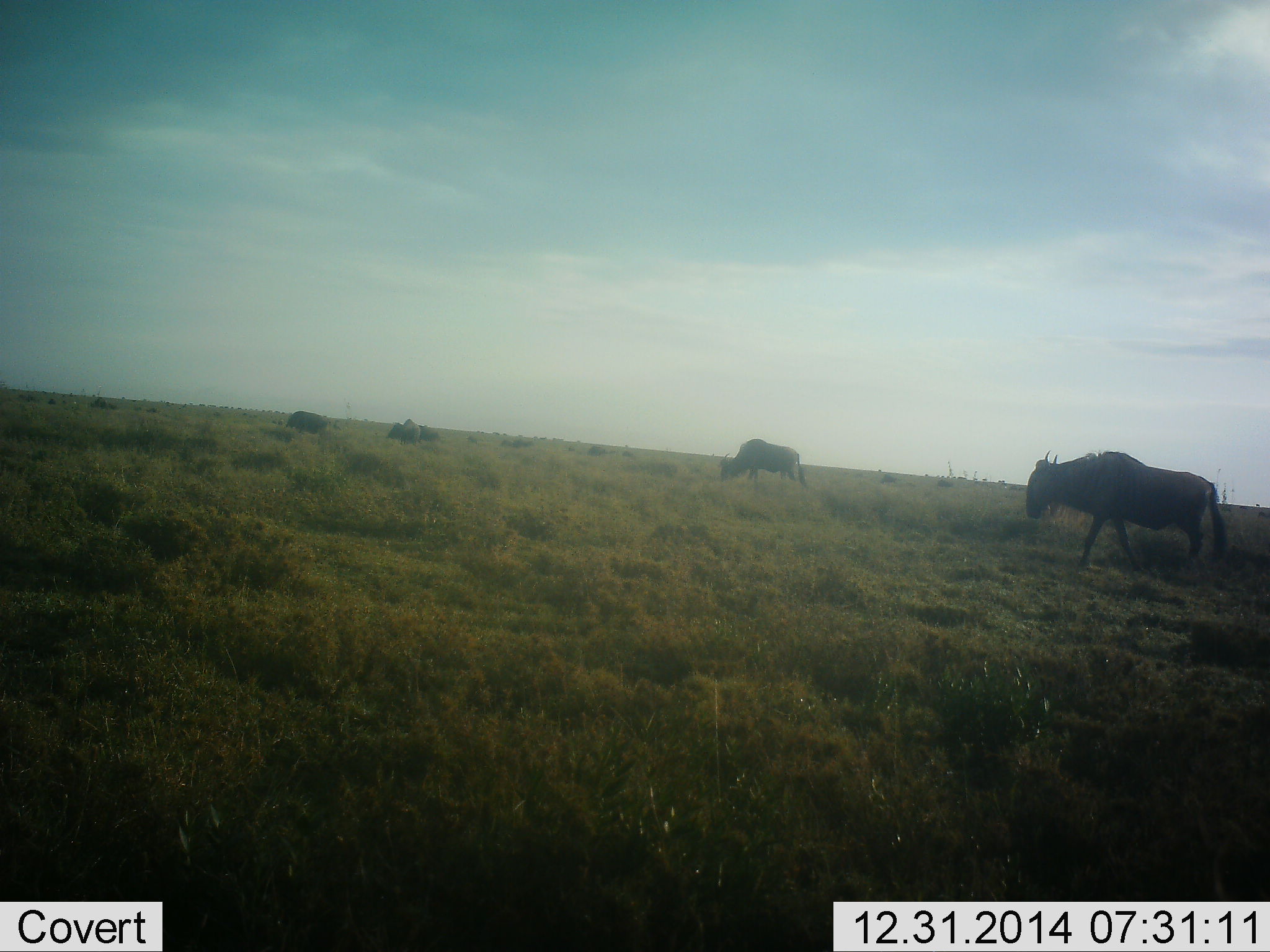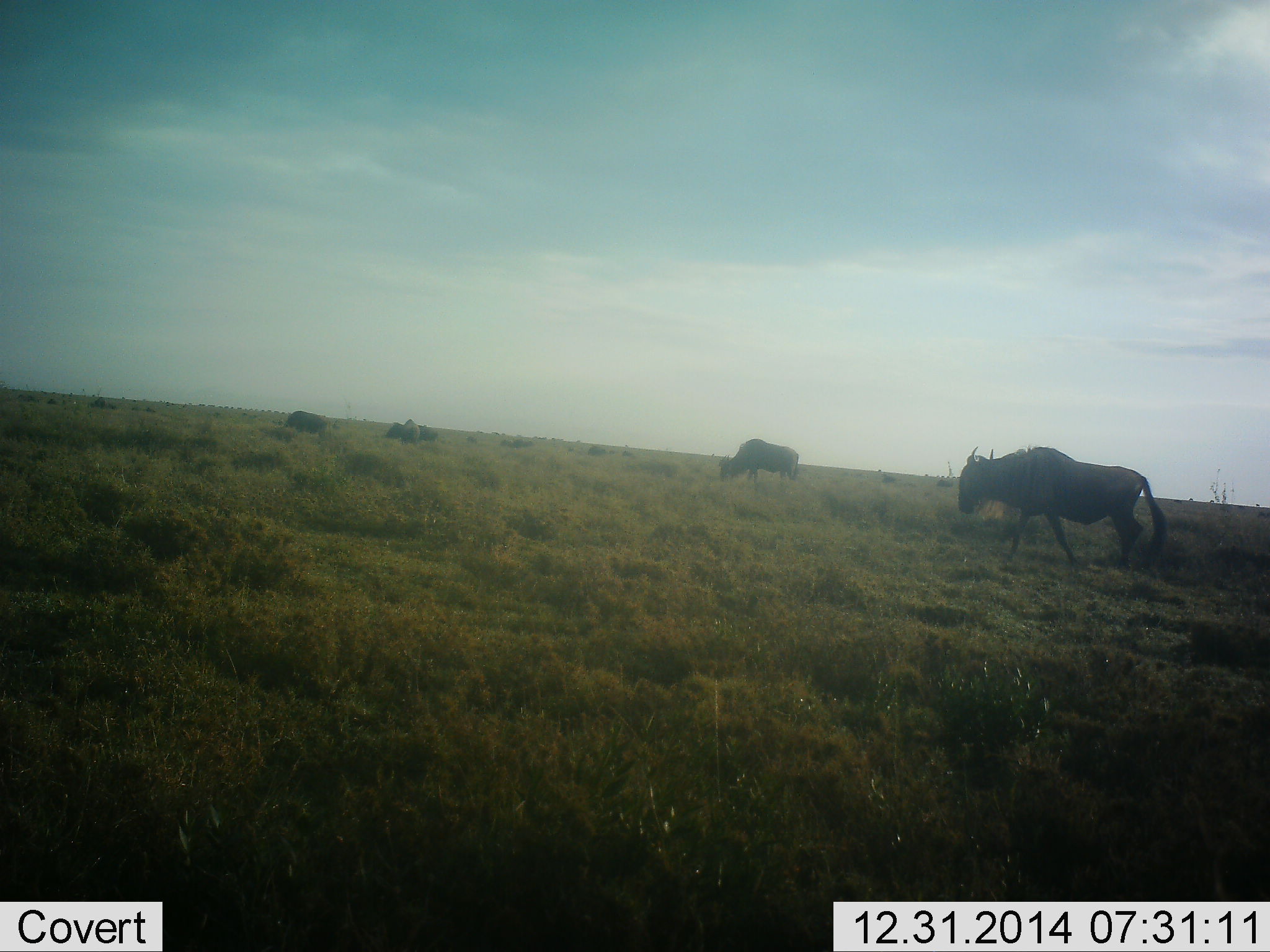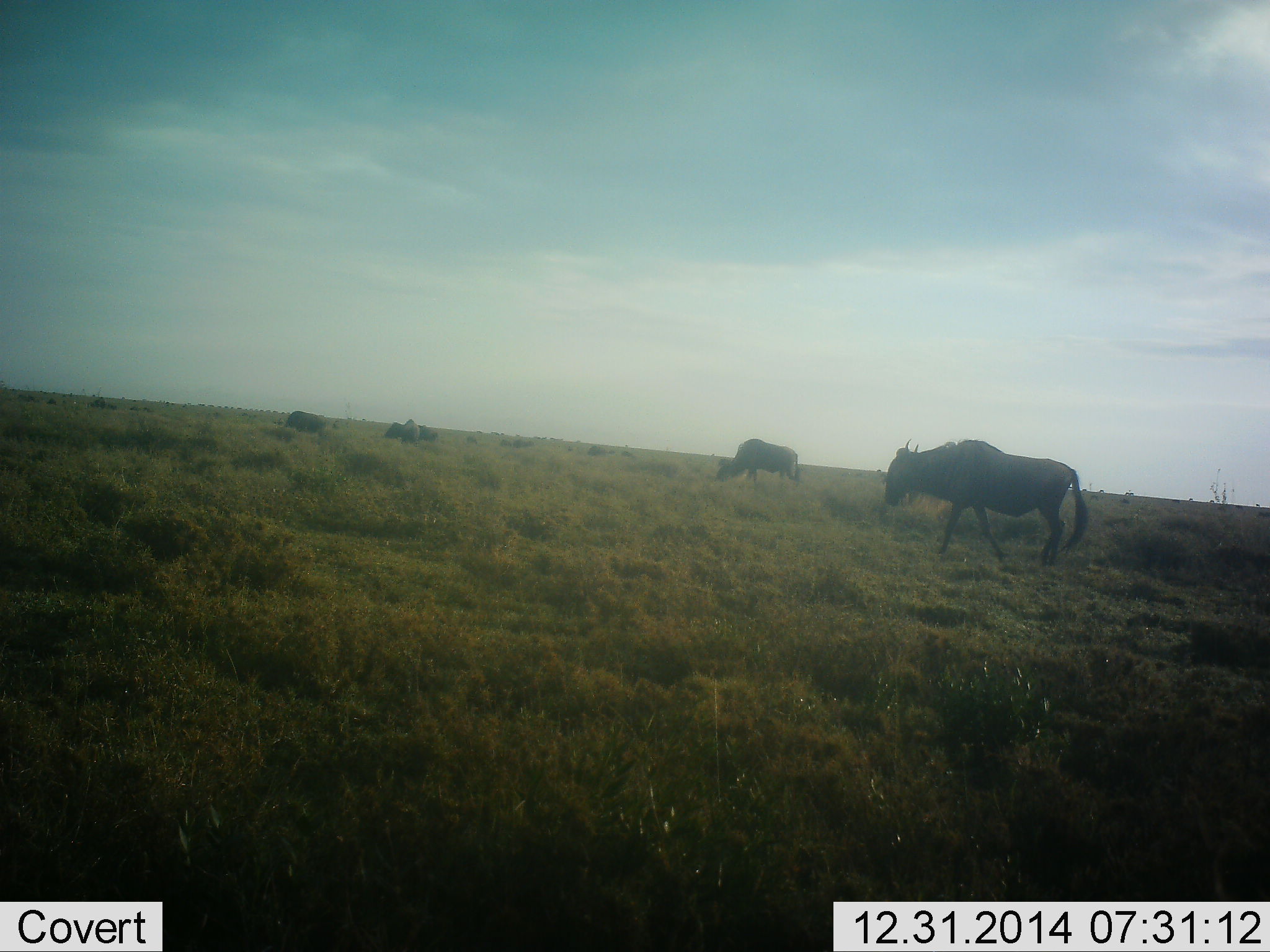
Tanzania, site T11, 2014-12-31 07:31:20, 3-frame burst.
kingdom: Animalia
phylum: Chordata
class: Mammalia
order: Artiodactyla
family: Bovidae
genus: Connochaetes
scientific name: Connochaetes taurinus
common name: blue wildebeest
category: wildebeest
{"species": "wildebeest (blue wildebeest) (Connochaetes taurinus)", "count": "4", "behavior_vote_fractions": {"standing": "40%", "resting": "10%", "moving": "90%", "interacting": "0%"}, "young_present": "0%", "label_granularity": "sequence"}